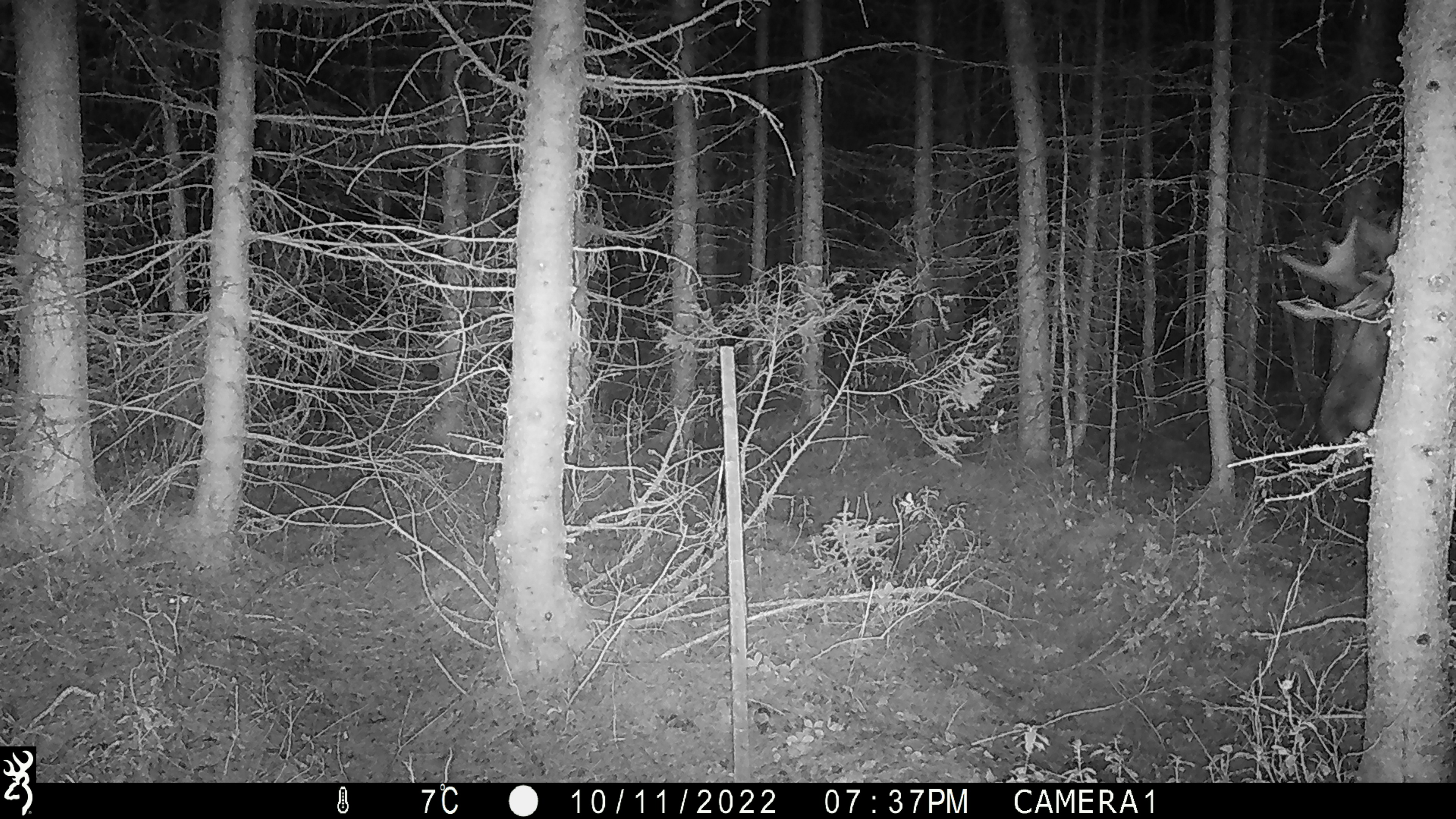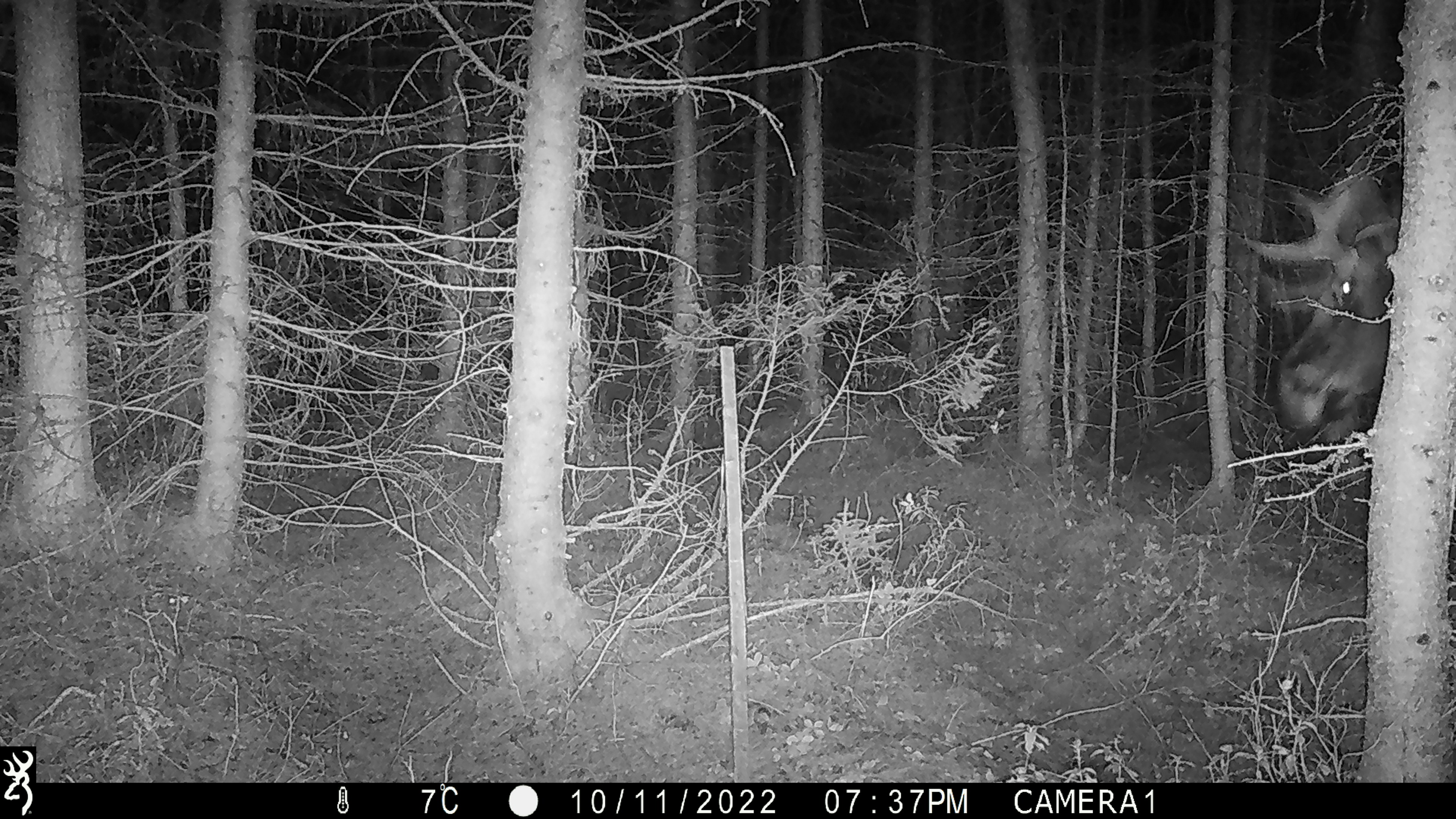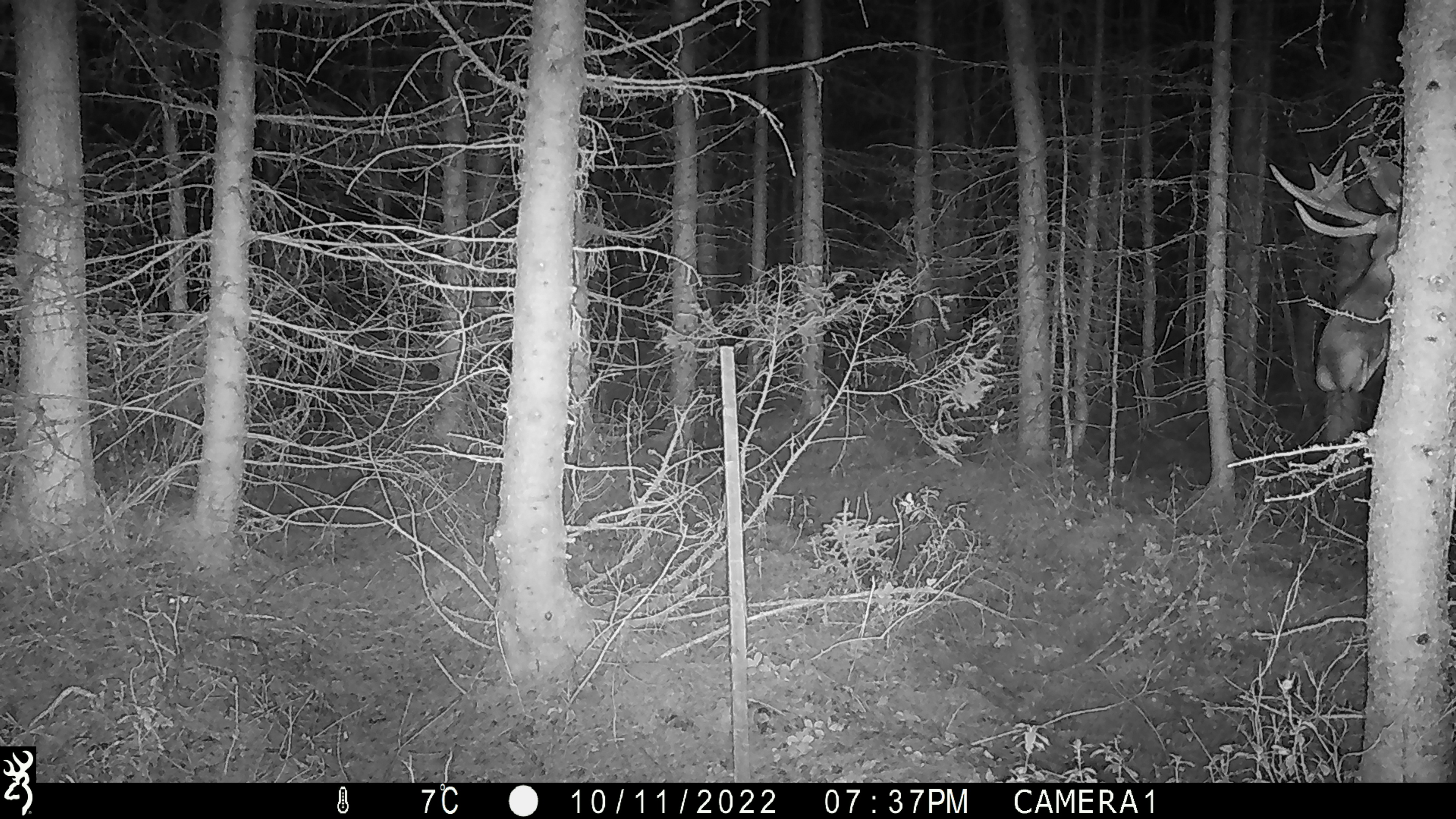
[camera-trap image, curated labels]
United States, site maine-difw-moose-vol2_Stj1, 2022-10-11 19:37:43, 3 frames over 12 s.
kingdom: Animalia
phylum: Chordata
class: Mammalia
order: Artiodactyla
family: Cervidae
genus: Alces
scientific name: Alces alces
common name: moose